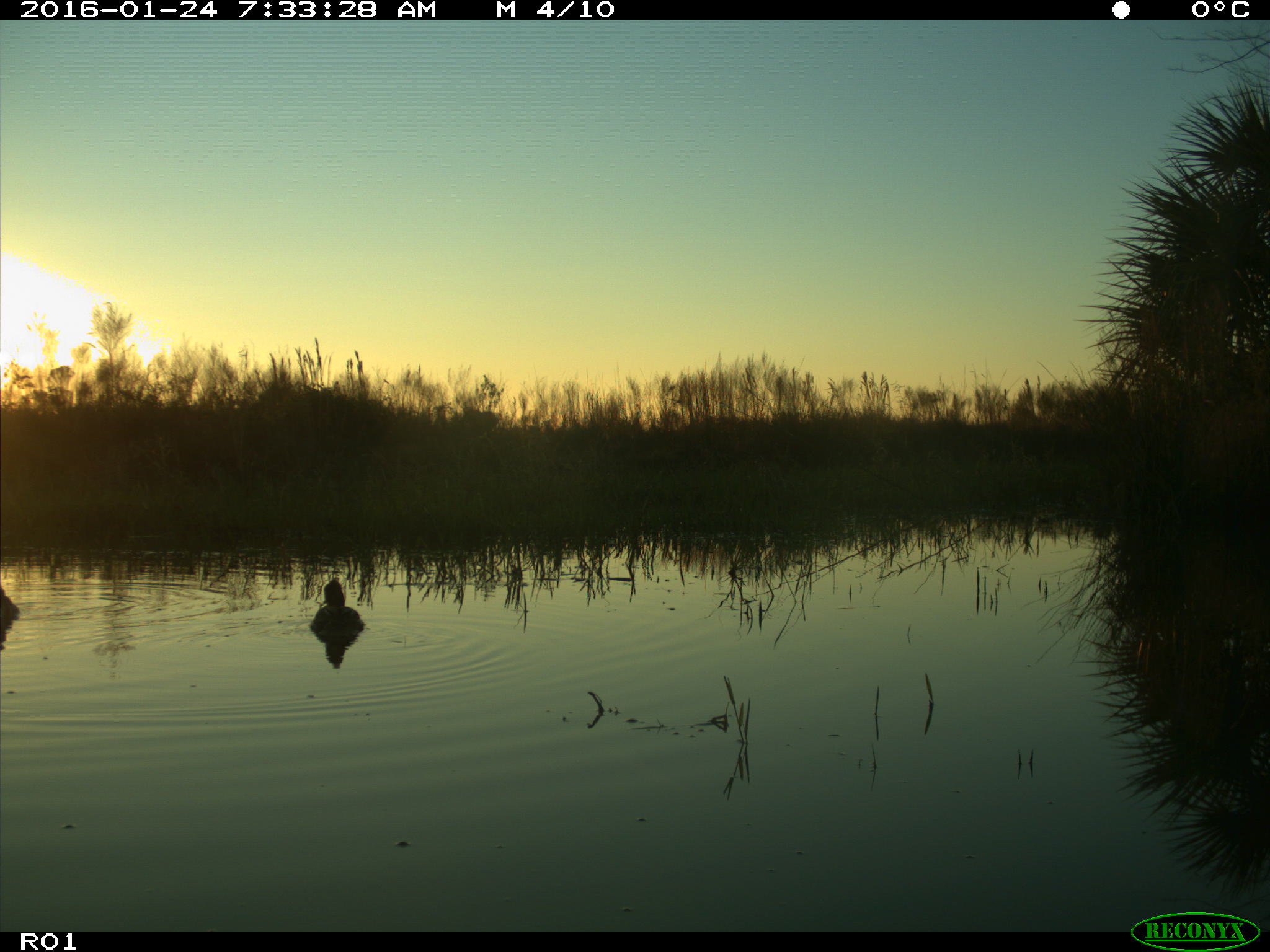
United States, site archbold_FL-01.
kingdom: Animalia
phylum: Chordata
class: Aves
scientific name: Aves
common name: birds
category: unidentified bird